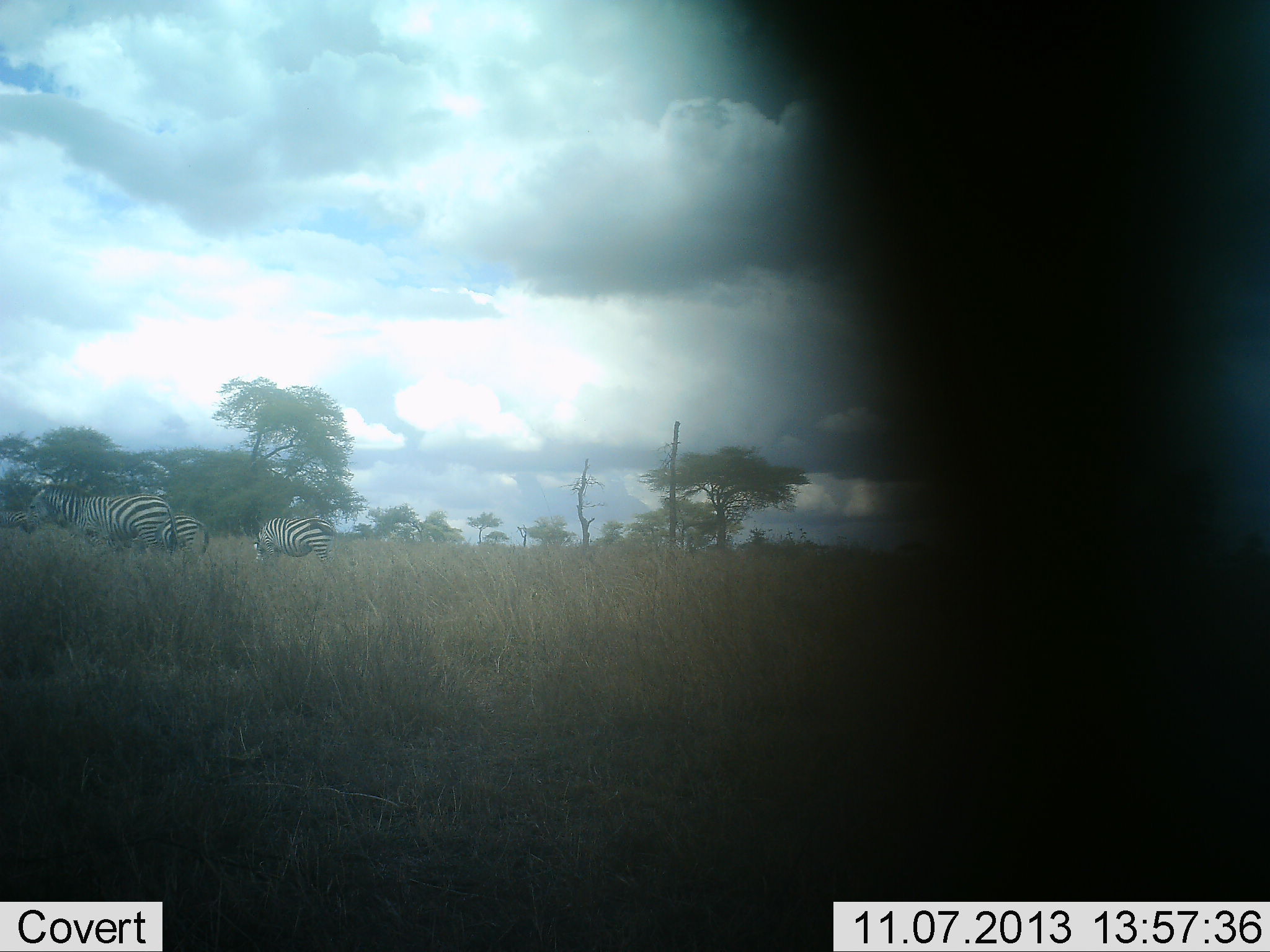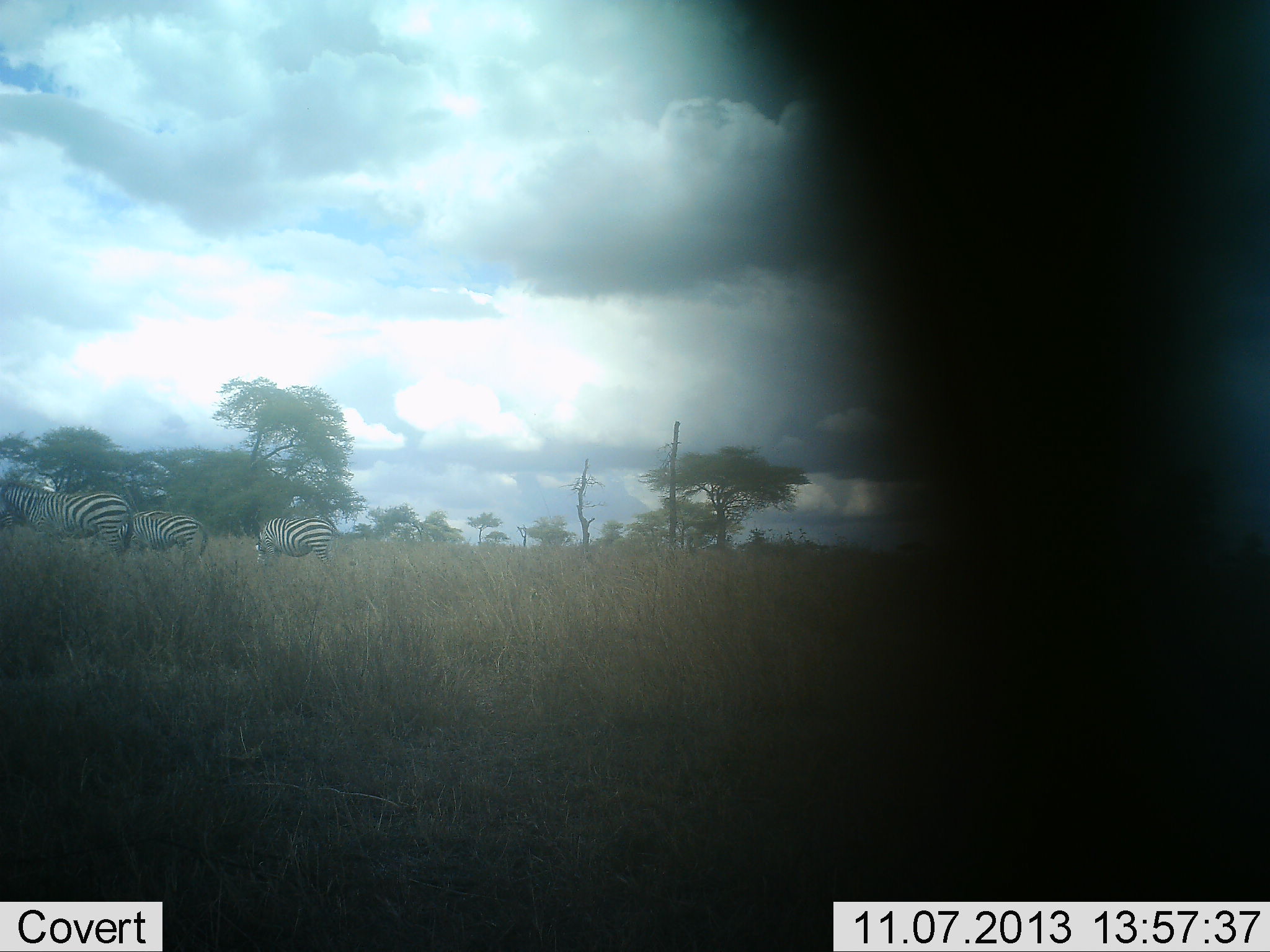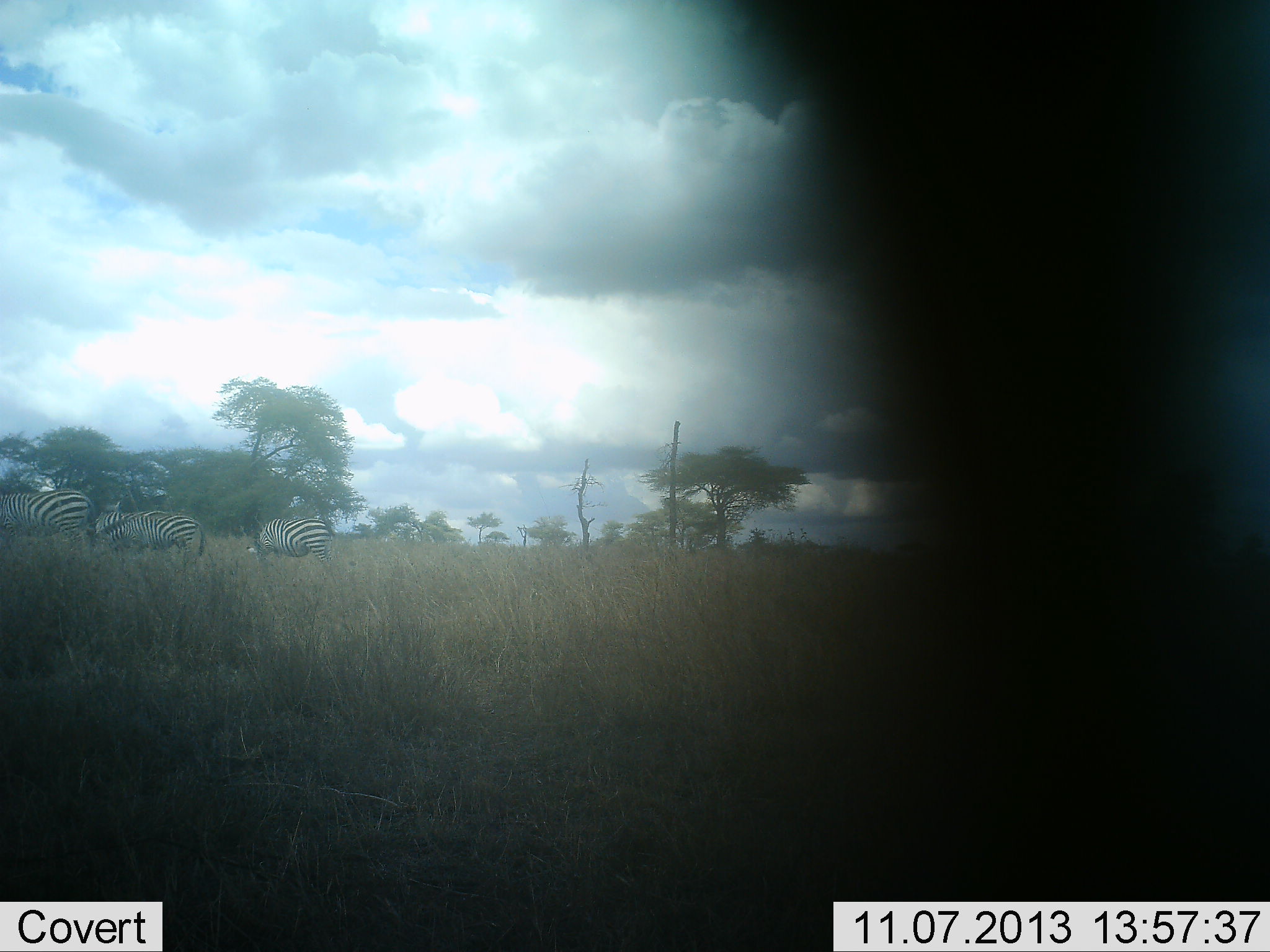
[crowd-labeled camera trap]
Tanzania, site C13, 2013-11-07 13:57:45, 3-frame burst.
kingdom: Animalia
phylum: Chordata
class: Mammalia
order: Perissodactyla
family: Equidae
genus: Equus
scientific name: Equus quagga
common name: plains zebra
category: zebra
Zebra (plains zebra) (Equus quagga), count 3. Behavior (volunteer vote fractions): standing 80%, resting 0%, moving 70%, interacting 0%. Young present (vote fraction): 0%. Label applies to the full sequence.